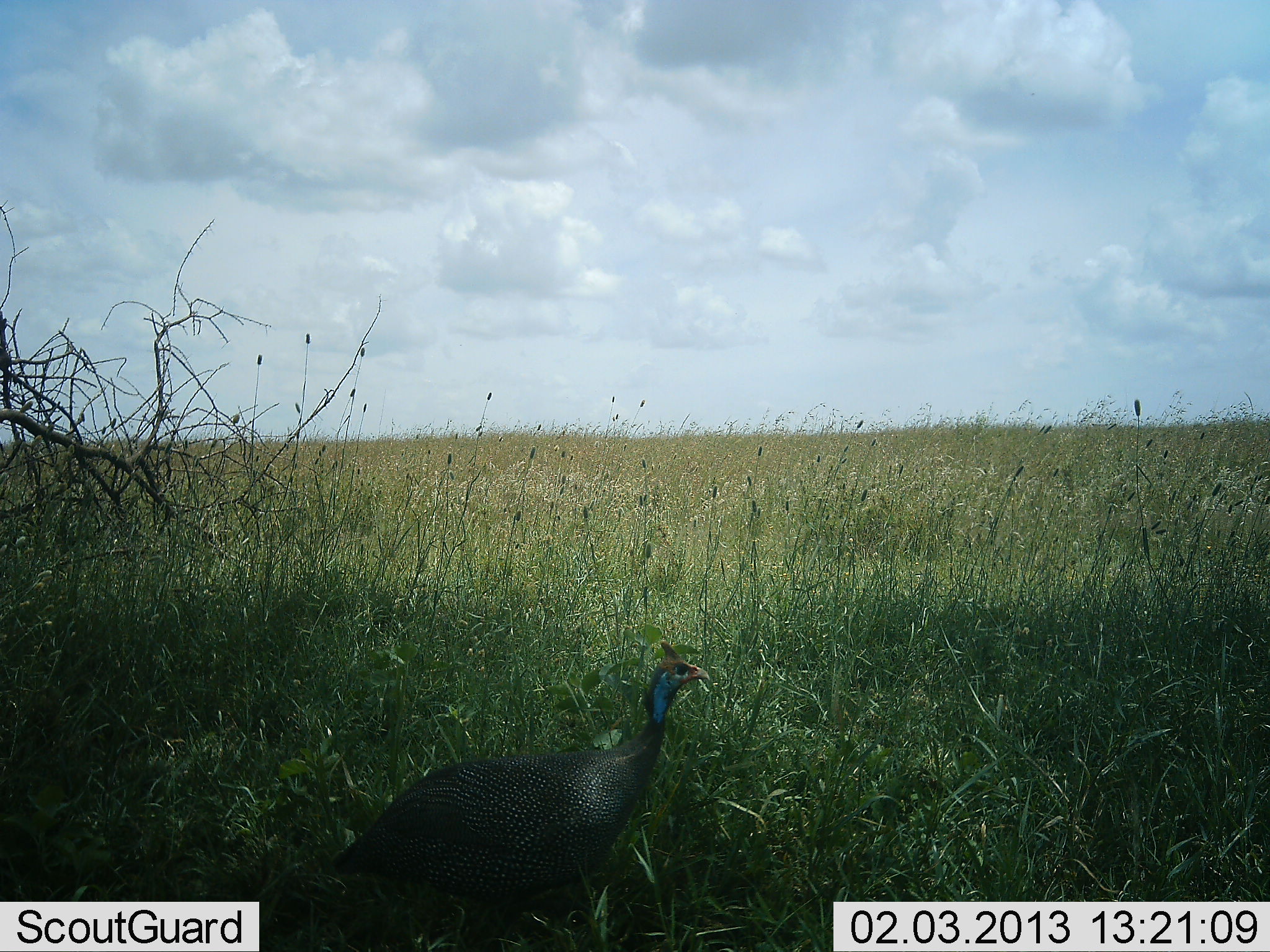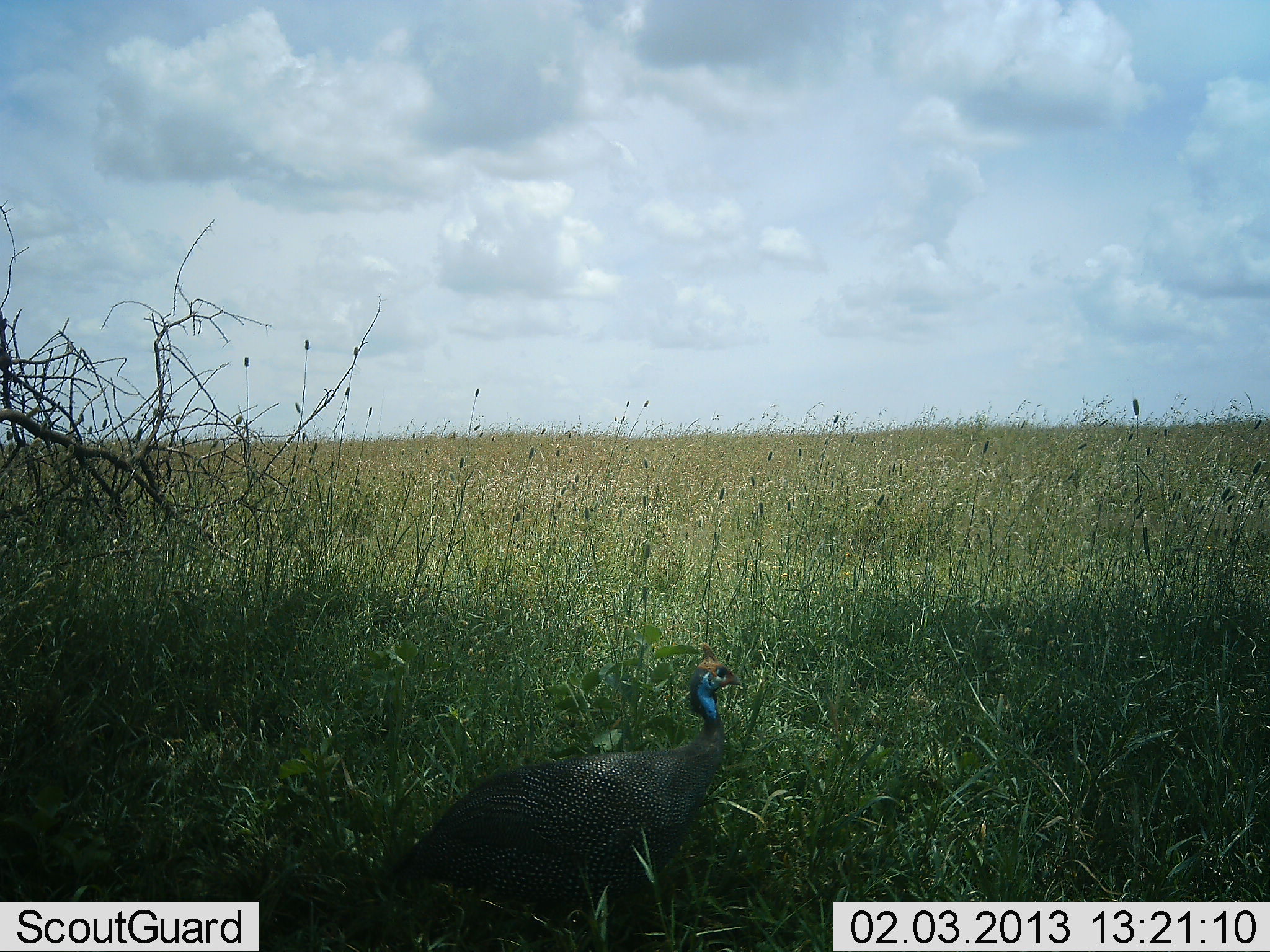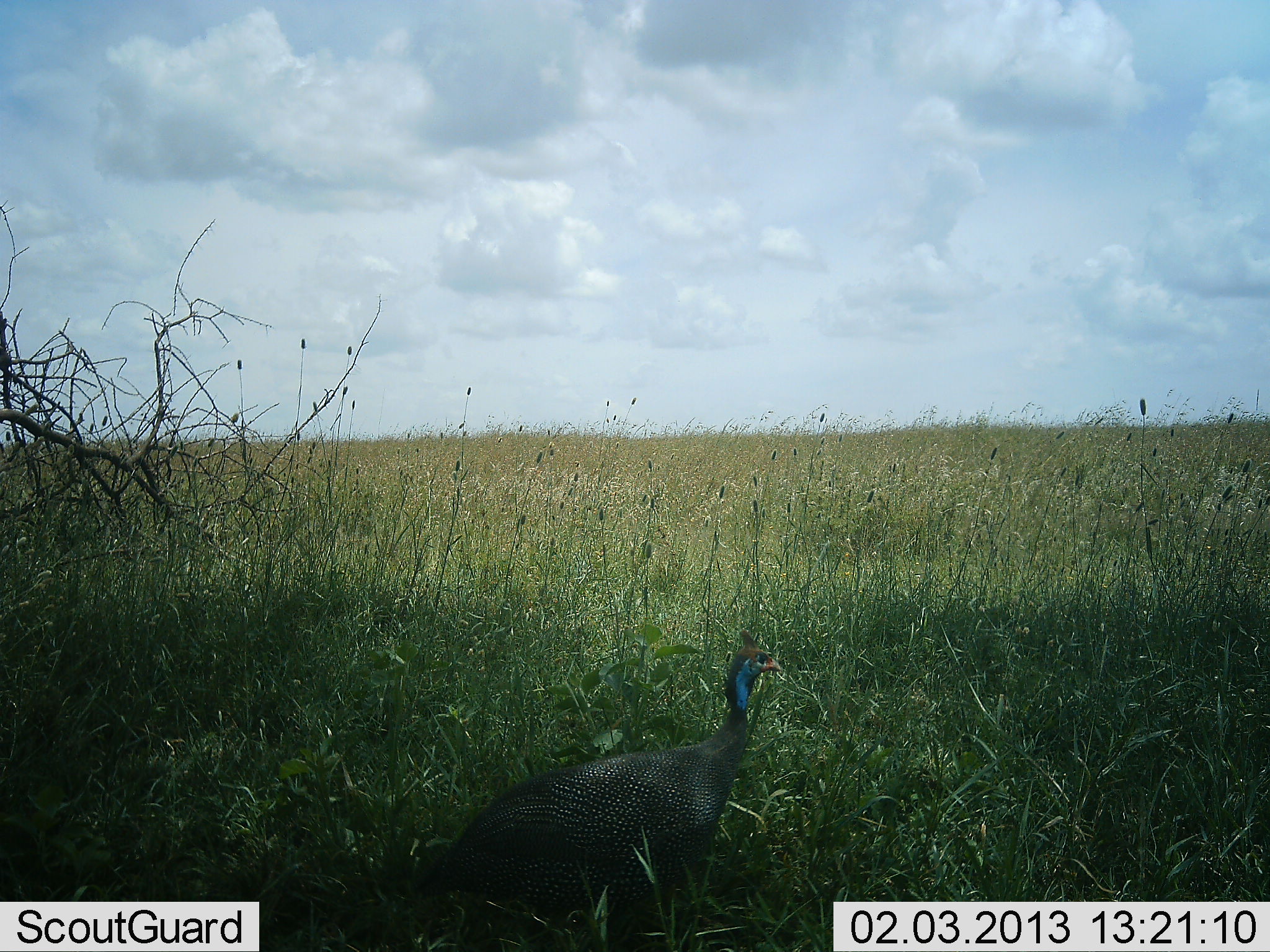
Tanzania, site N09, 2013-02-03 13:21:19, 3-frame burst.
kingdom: Animalia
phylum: Chordata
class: Aves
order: Galliformes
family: Numididae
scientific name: Numididae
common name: guinea fowl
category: guineafowl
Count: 1.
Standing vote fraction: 15%.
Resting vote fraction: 2%.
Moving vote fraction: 83%.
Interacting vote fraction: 0%.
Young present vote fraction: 0%.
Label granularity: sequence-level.